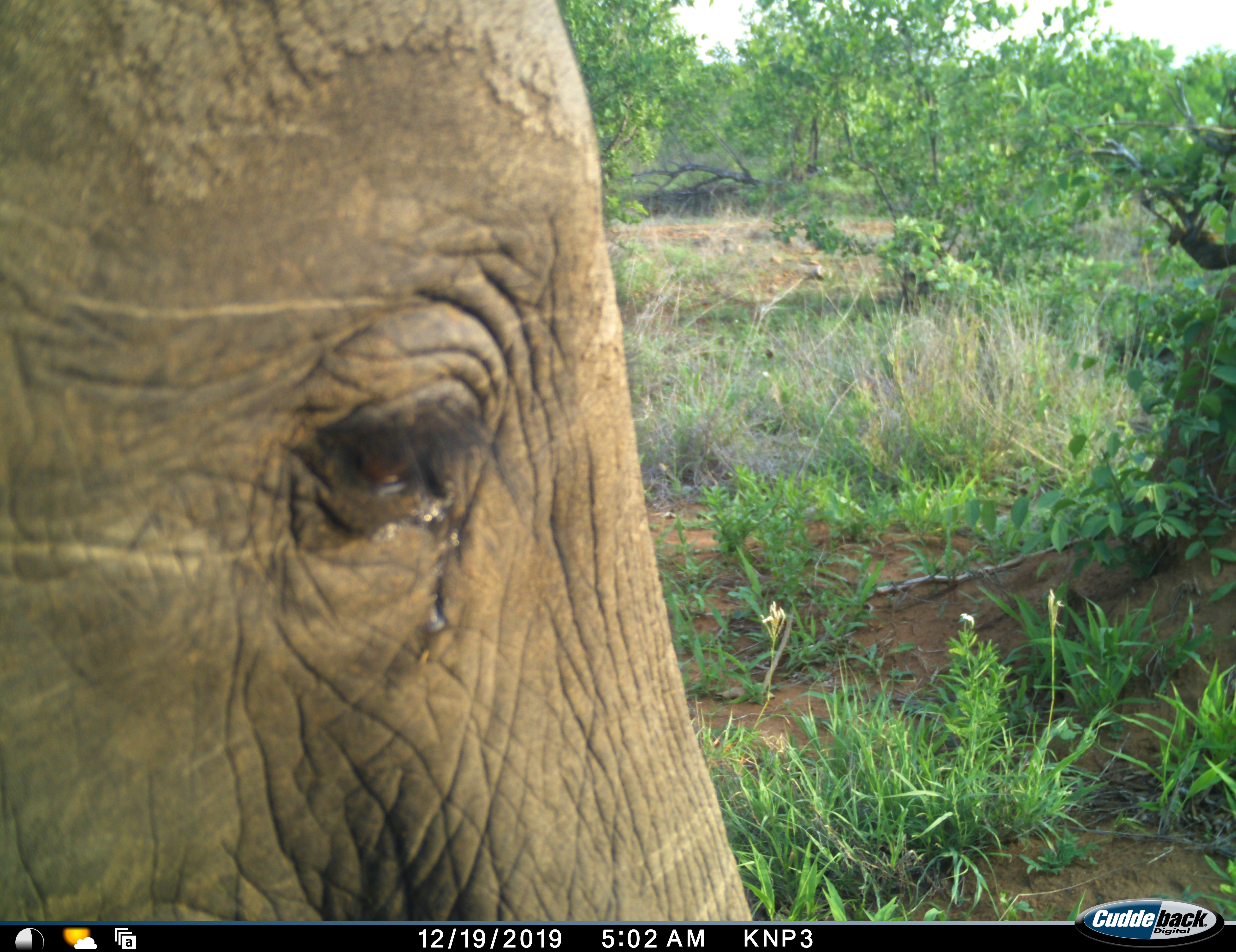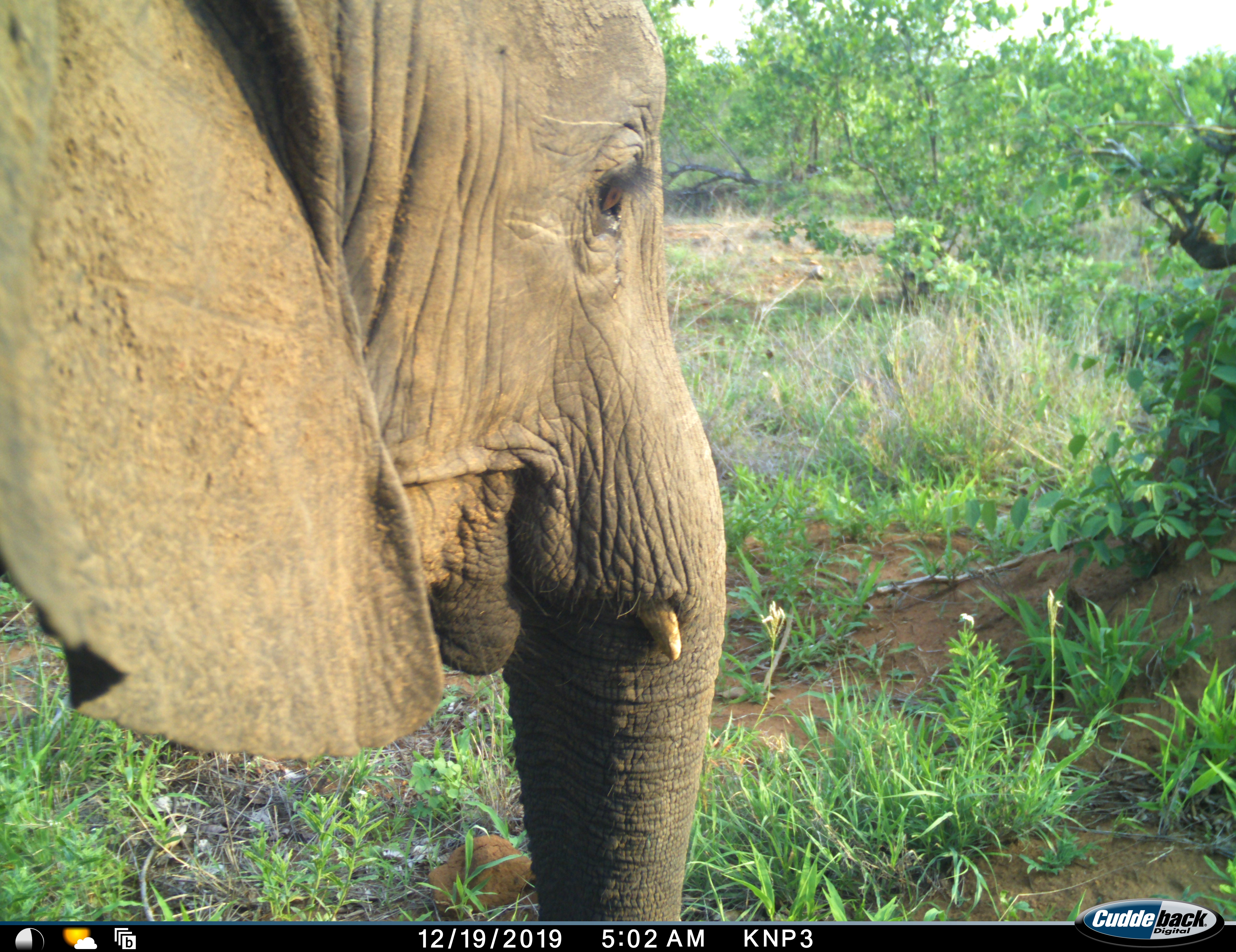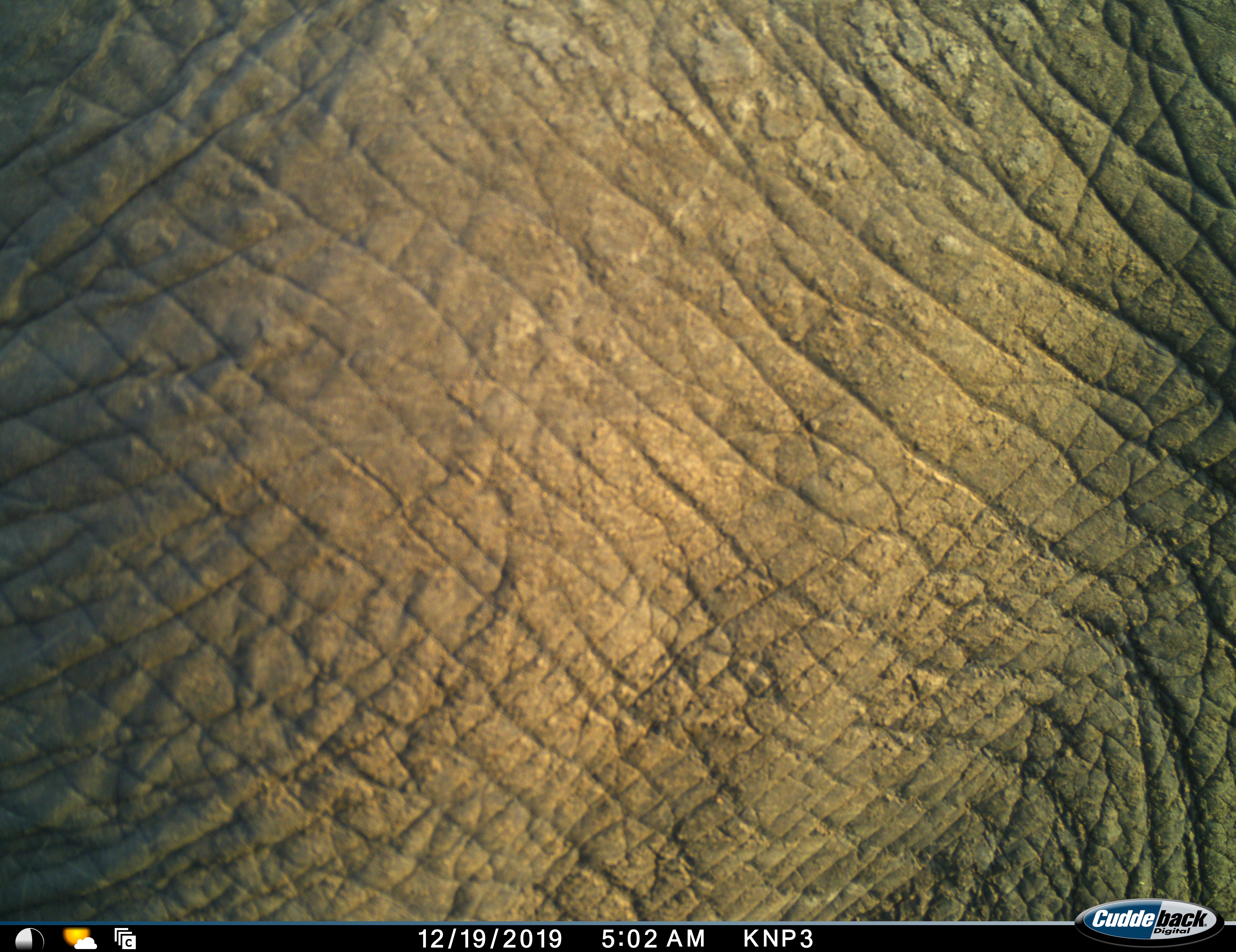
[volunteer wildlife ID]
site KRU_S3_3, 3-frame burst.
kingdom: Animalia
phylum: Chordata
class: Mammalia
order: Proboscidea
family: Elephantidae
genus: Loxodonta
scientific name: Loxodonta africana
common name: african bush elephant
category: elephant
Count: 1.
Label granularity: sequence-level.